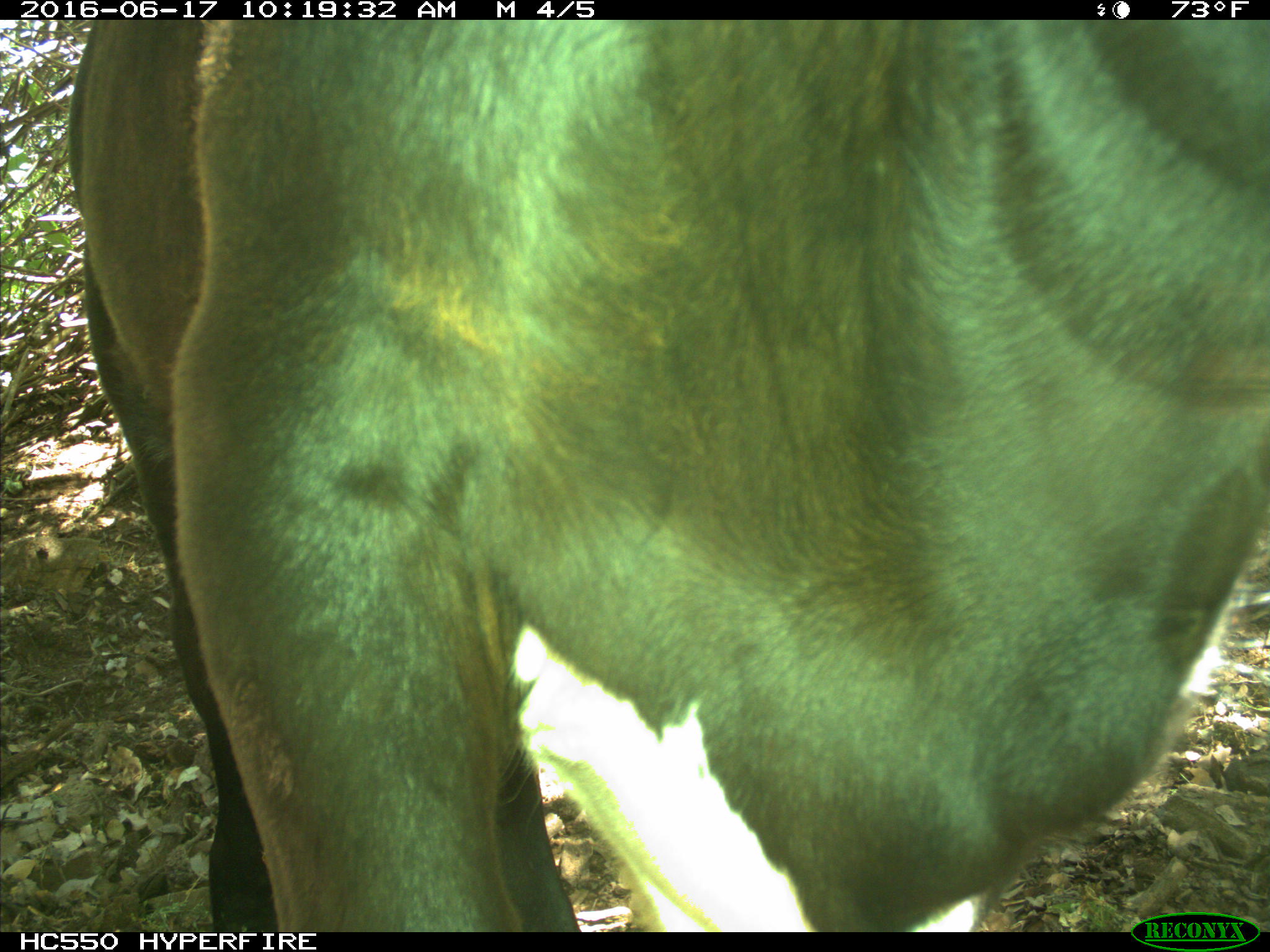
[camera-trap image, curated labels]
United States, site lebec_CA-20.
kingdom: Animalia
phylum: Chordata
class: Mammalia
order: Artiodactyla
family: Bovidae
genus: Bos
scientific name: Bos taurus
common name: domestic cow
Bos taurus (domestic cow).